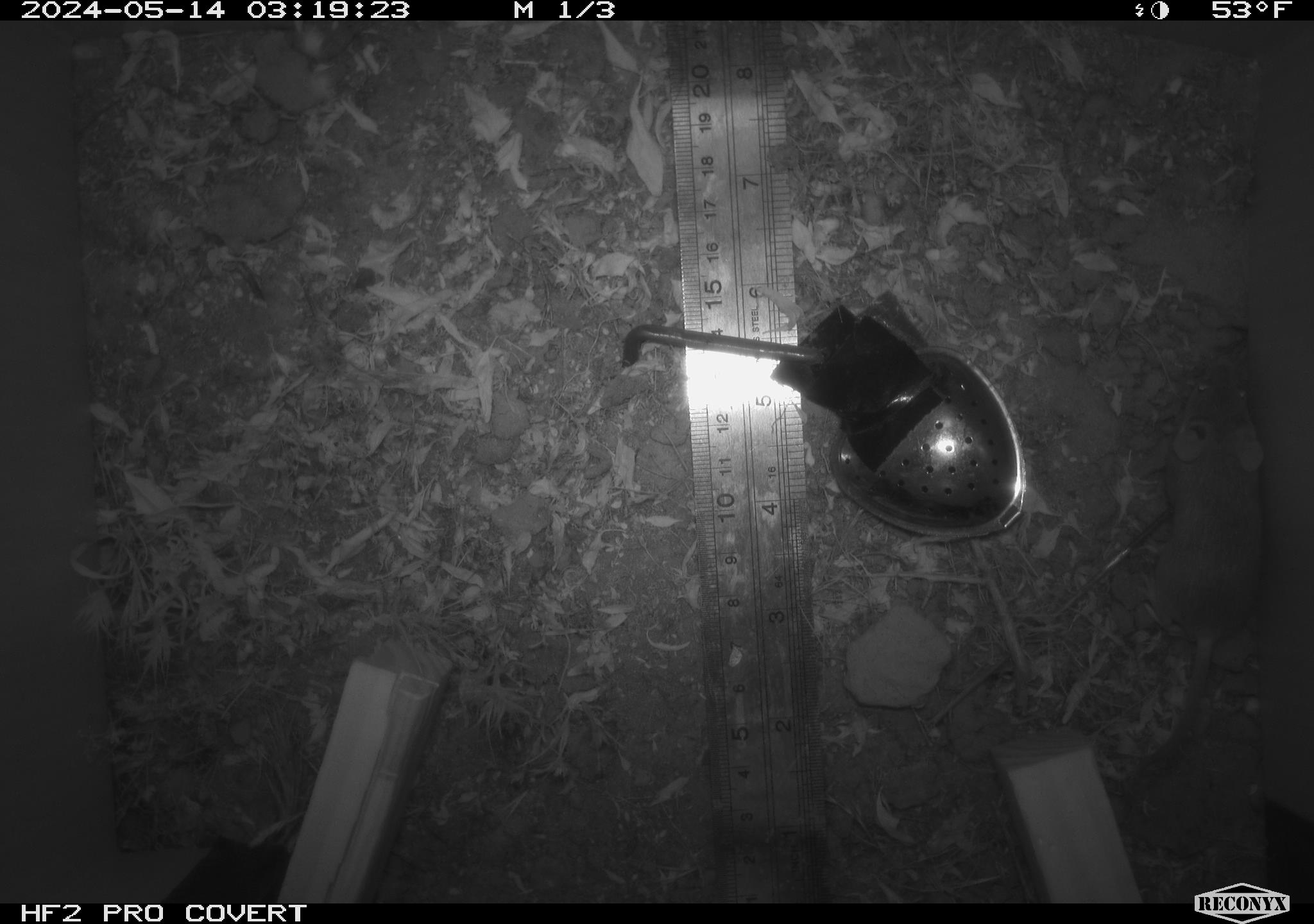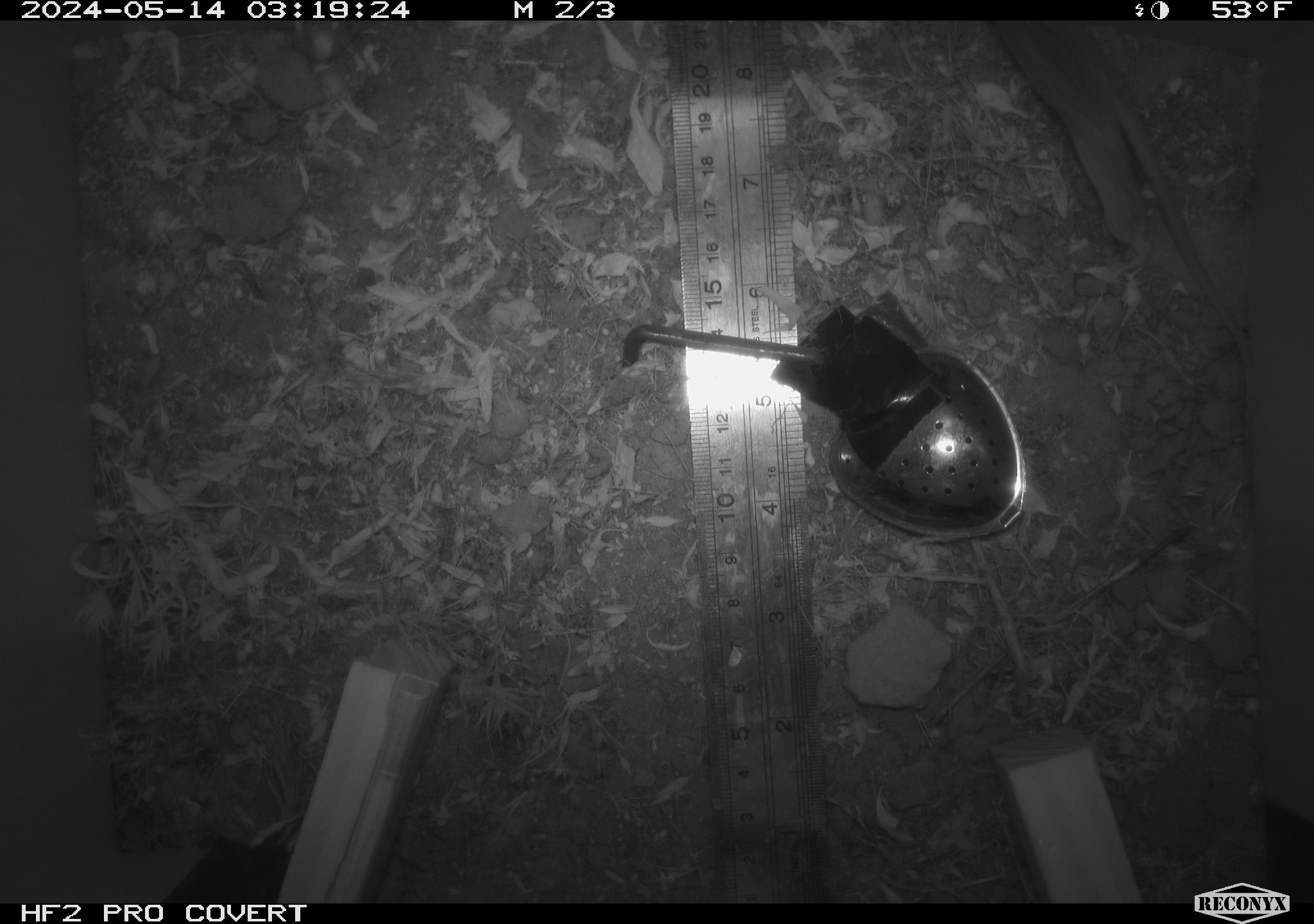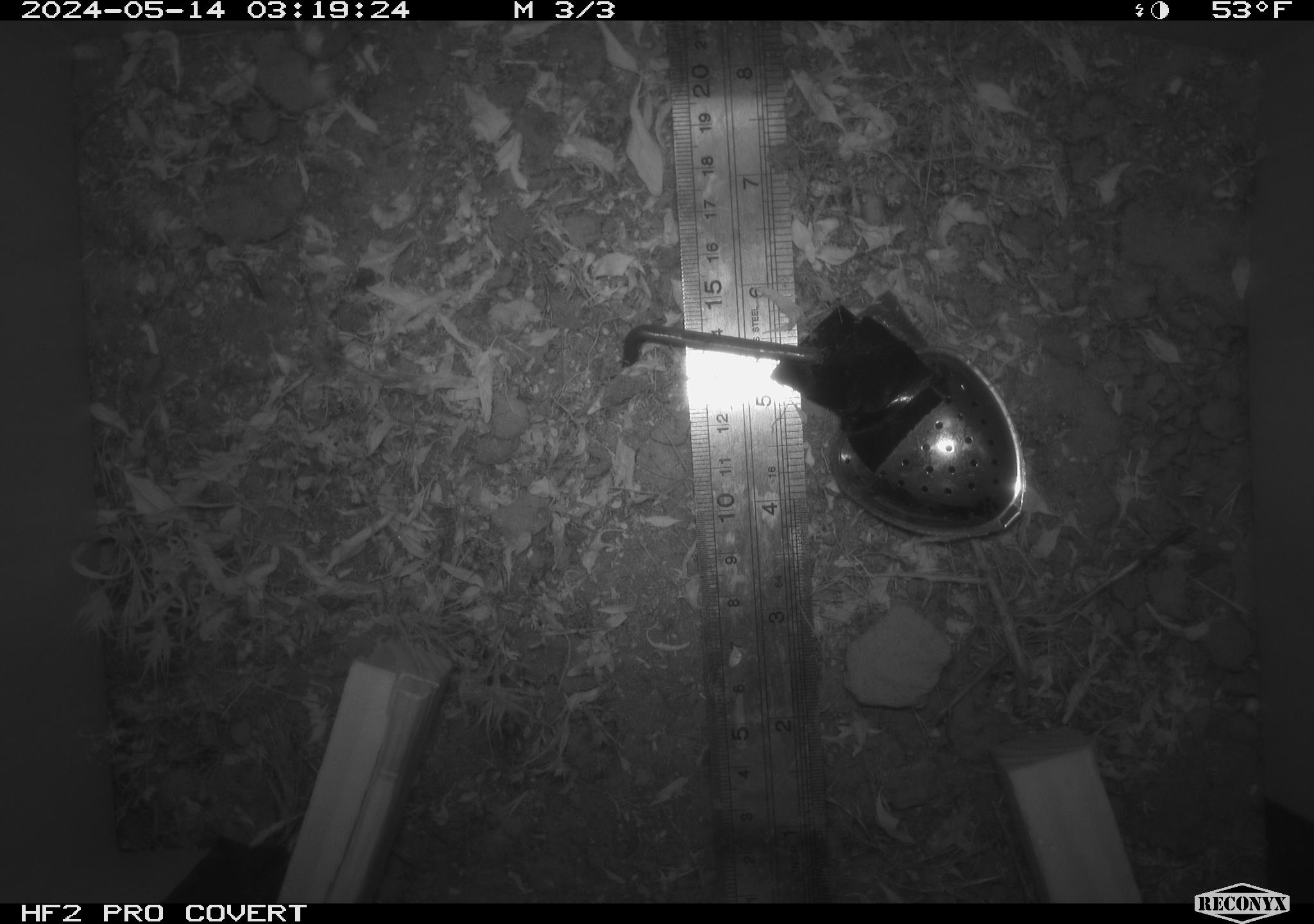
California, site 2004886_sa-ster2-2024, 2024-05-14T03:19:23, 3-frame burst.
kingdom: Animalia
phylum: Chordata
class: Mammalia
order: Rodentia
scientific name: Rodentia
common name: mouse species